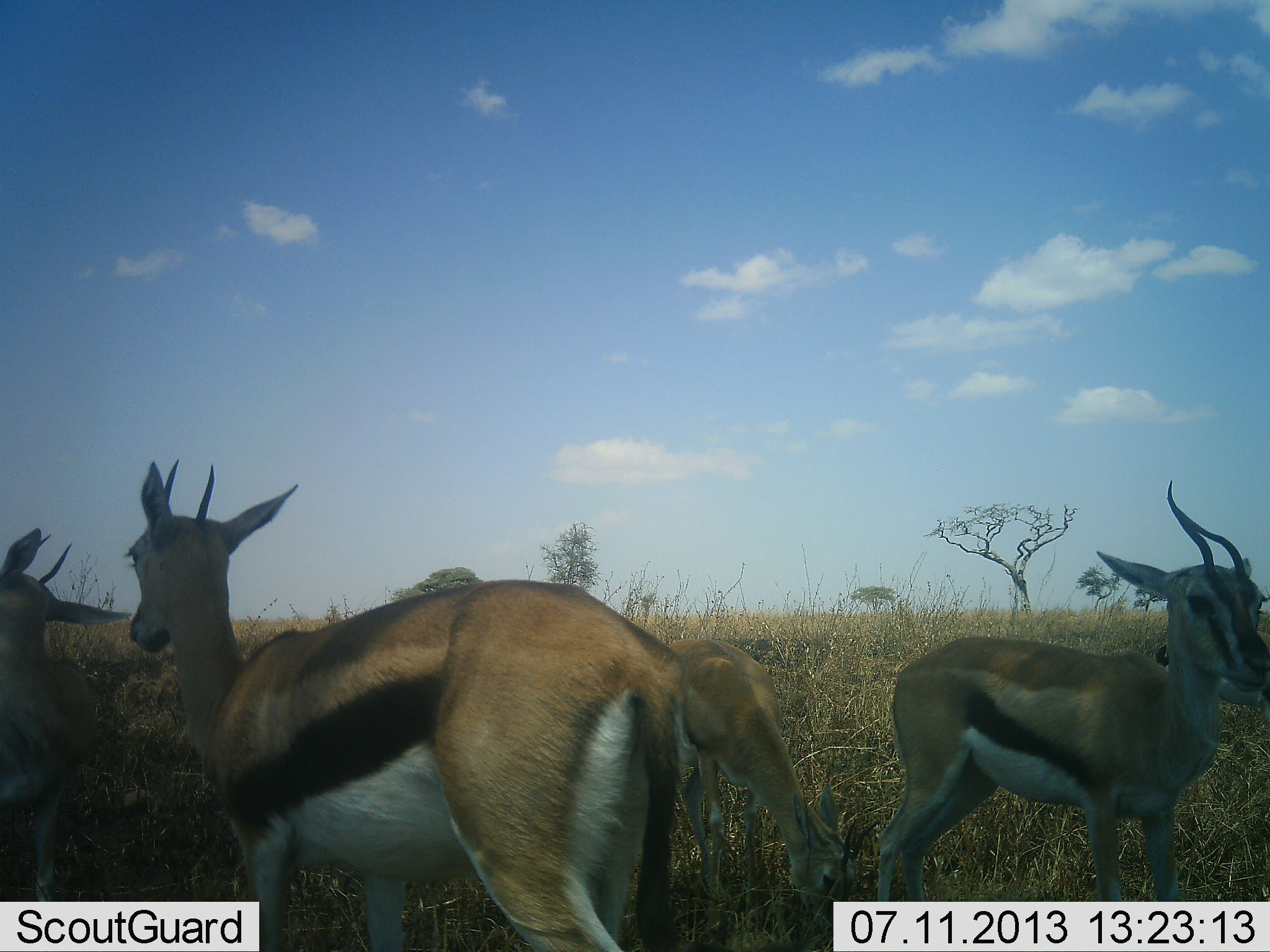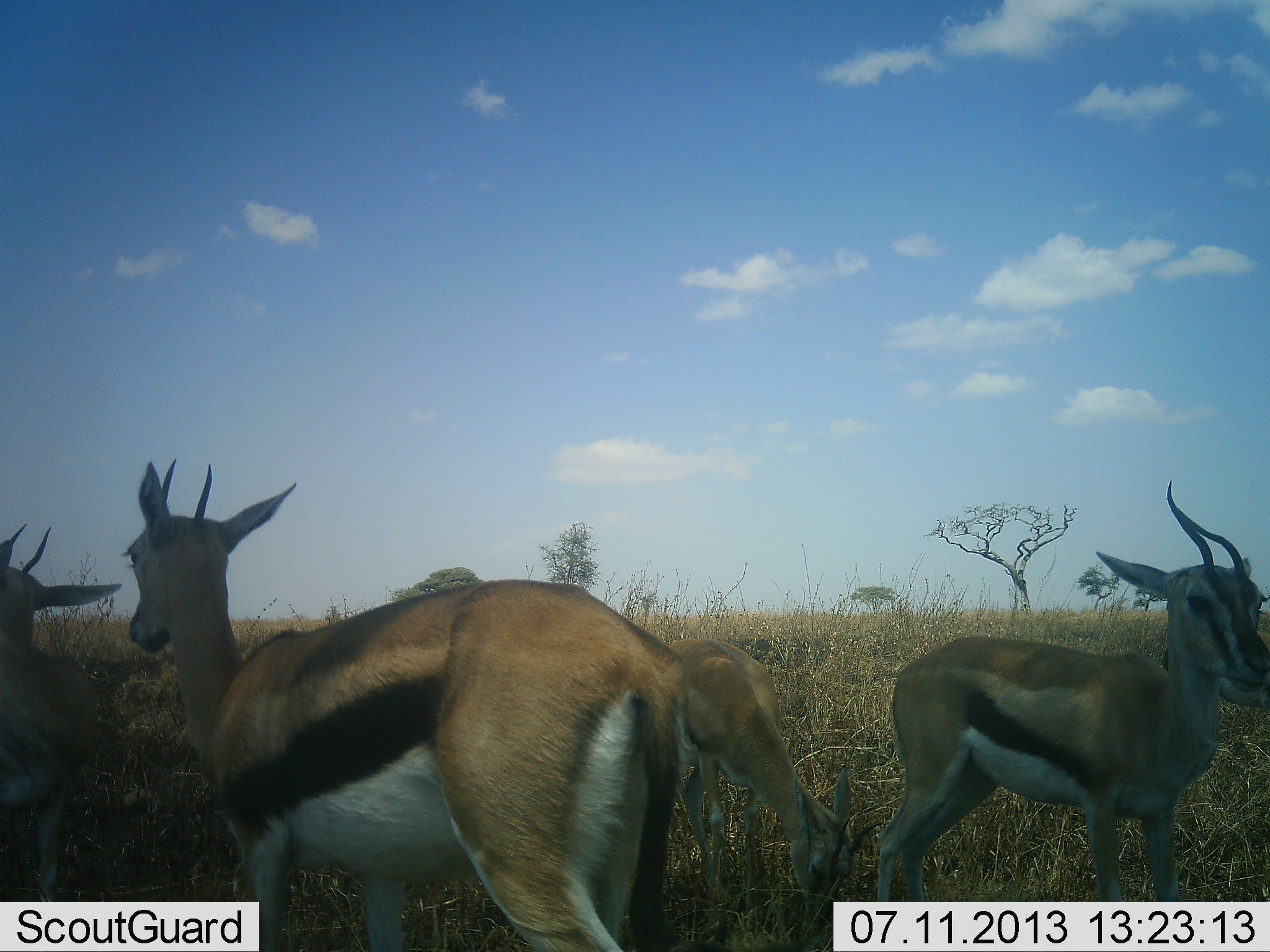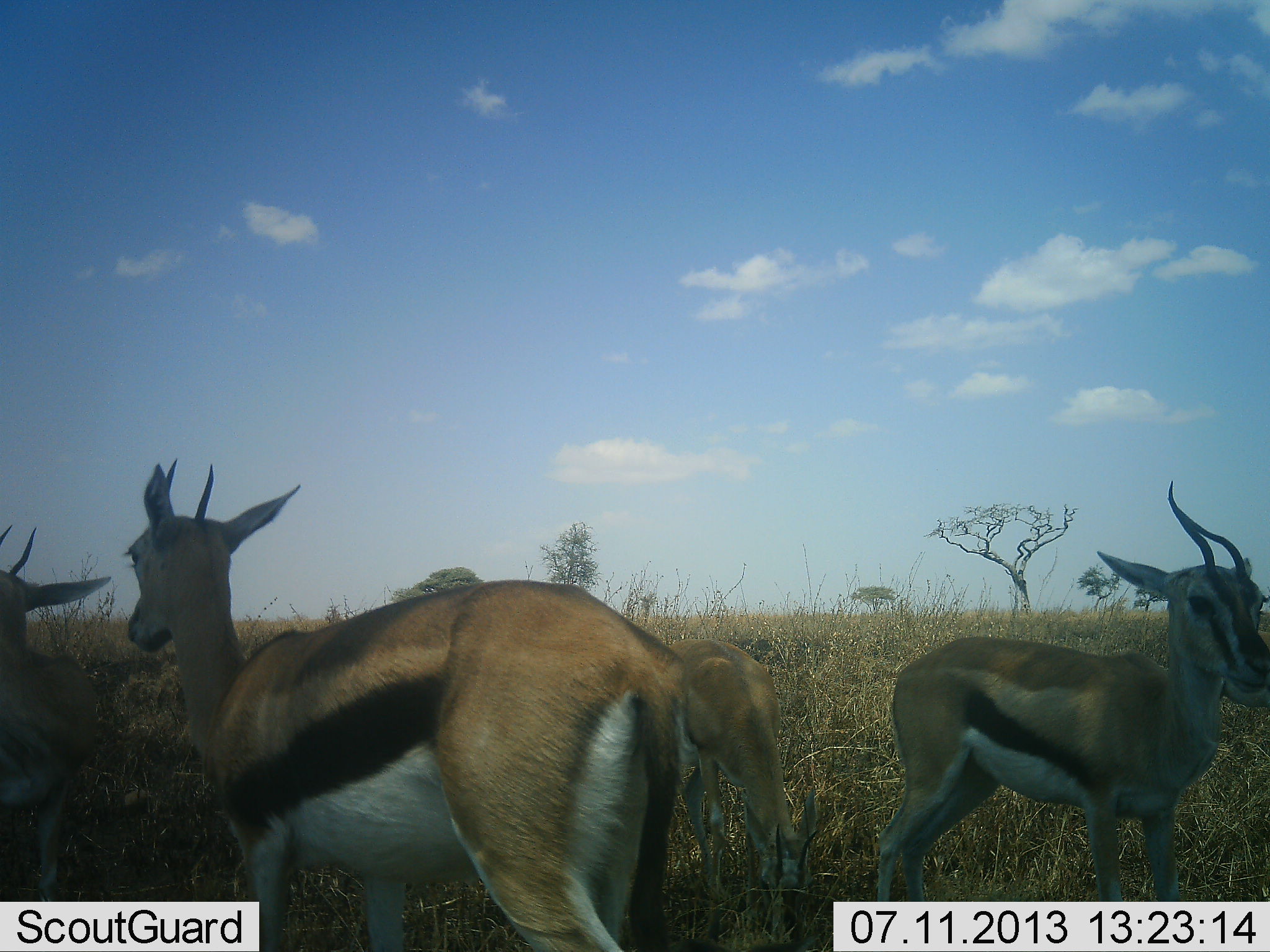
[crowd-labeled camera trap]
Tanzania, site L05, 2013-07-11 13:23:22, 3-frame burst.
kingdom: Animalia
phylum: Chordata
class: Mammalia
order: Artiodactyla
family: Bovidae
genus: Eudorcas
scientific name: Eudorcas thomsonii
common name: thomson's gazelle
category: gazellethomsons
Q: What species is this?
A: Gazellethomsons (thomson's gazelle) (Eudorcas thomsonii).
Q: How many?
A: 4.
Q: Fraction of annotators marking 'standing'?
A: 100%.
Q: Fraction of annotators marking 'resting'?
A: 0%.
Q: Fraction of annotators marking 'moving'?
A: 0%.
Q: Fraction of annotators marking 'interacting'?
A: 0%.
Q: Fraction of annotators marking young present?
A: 0%.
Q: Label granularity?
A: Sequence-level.